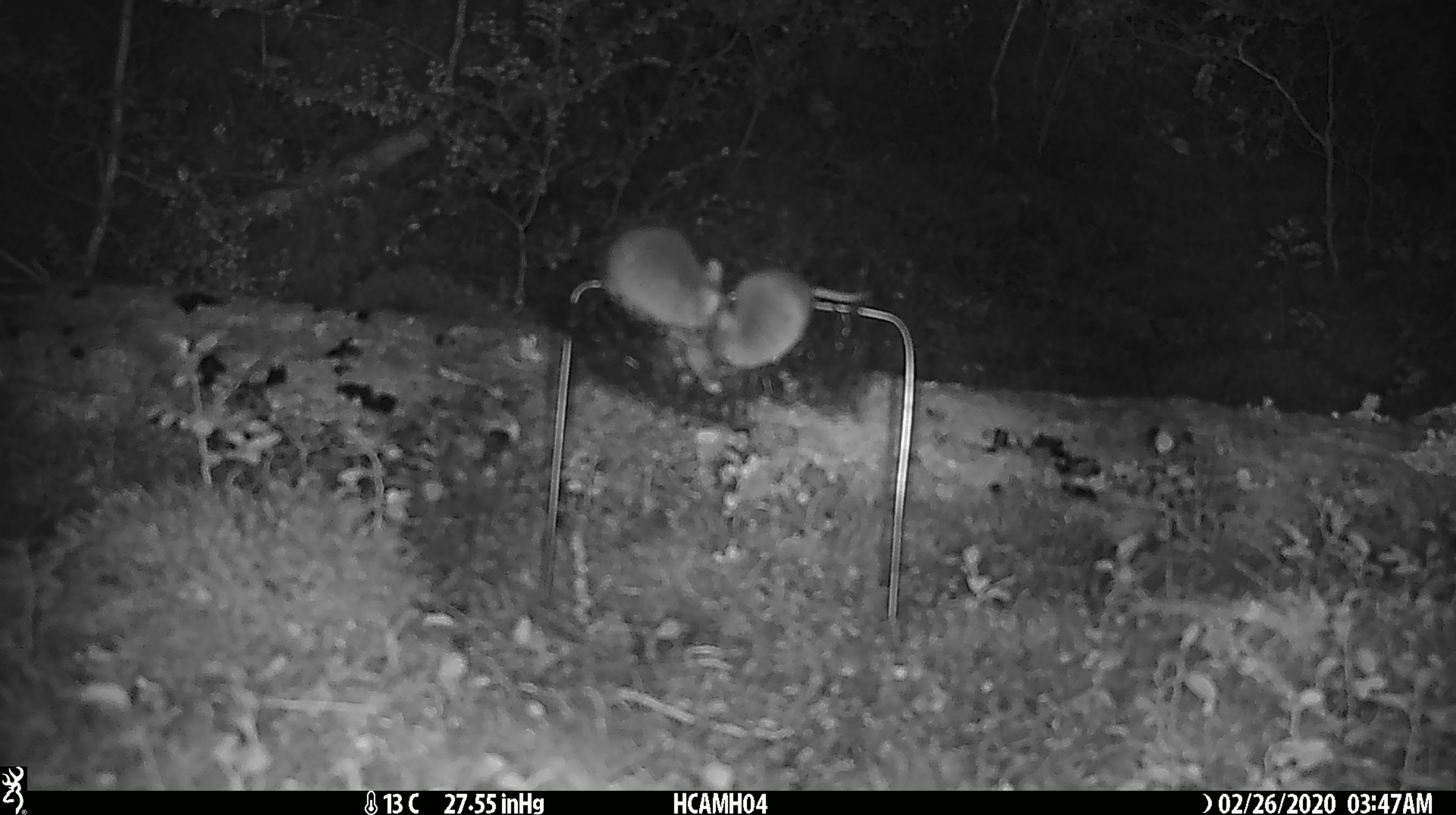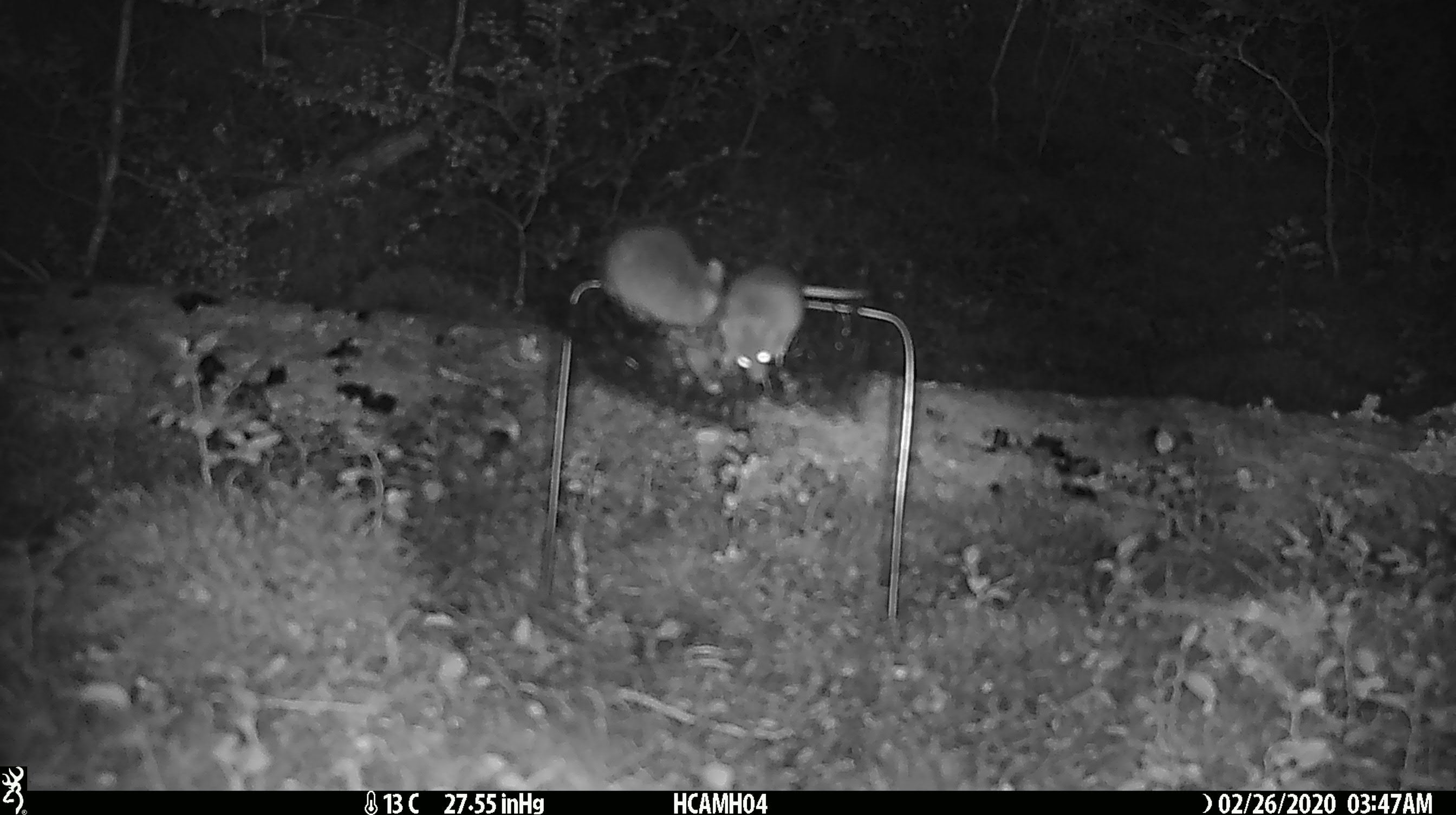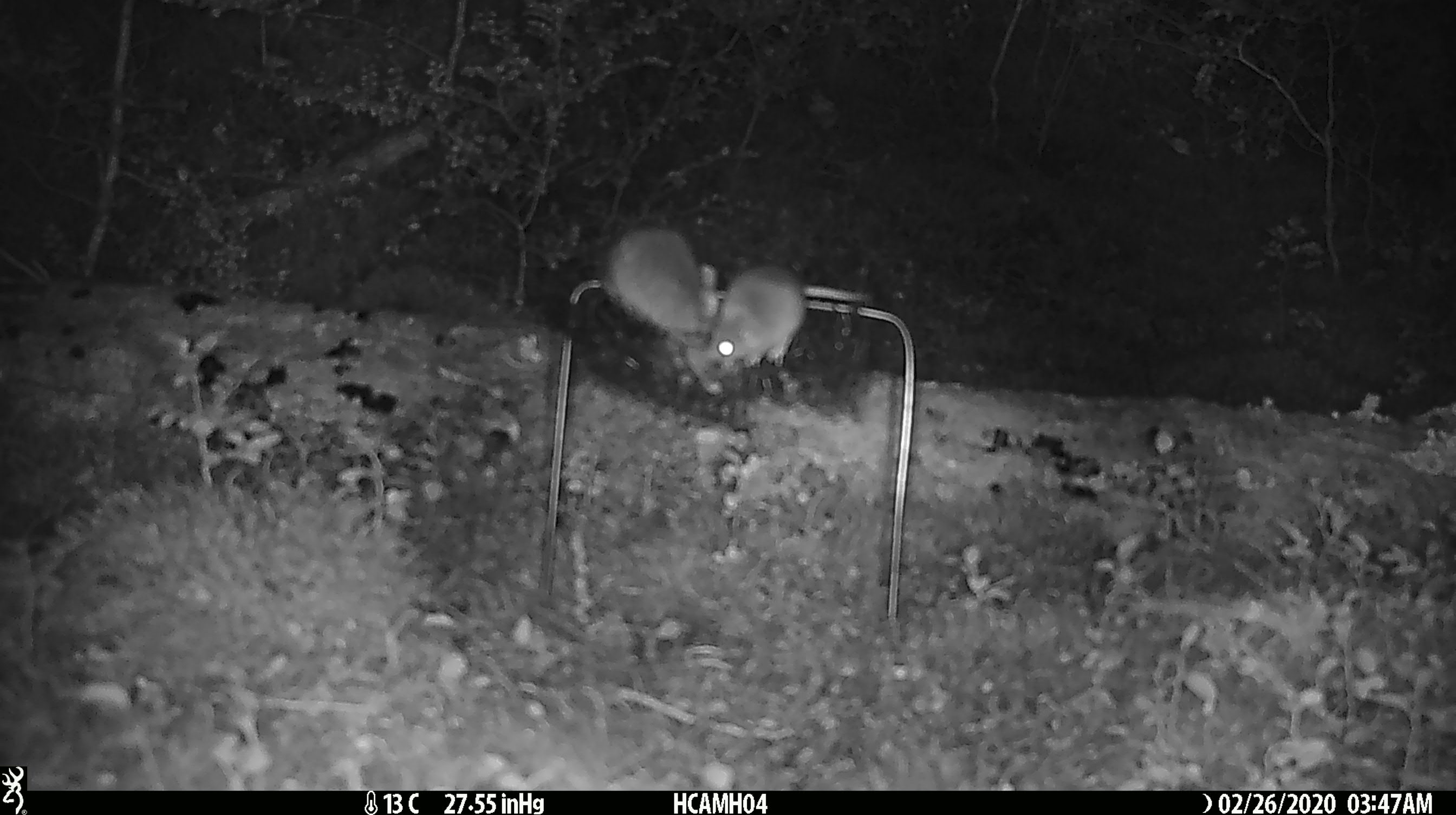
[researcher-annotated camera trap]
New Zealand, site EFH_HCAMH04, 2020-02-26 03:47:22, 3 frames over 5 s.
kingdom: Animalia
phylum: Chordata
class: Mammalia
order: Rodentia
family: Muridae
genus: Mus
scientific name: Mus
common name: mouse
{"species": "mouse (Mus)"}